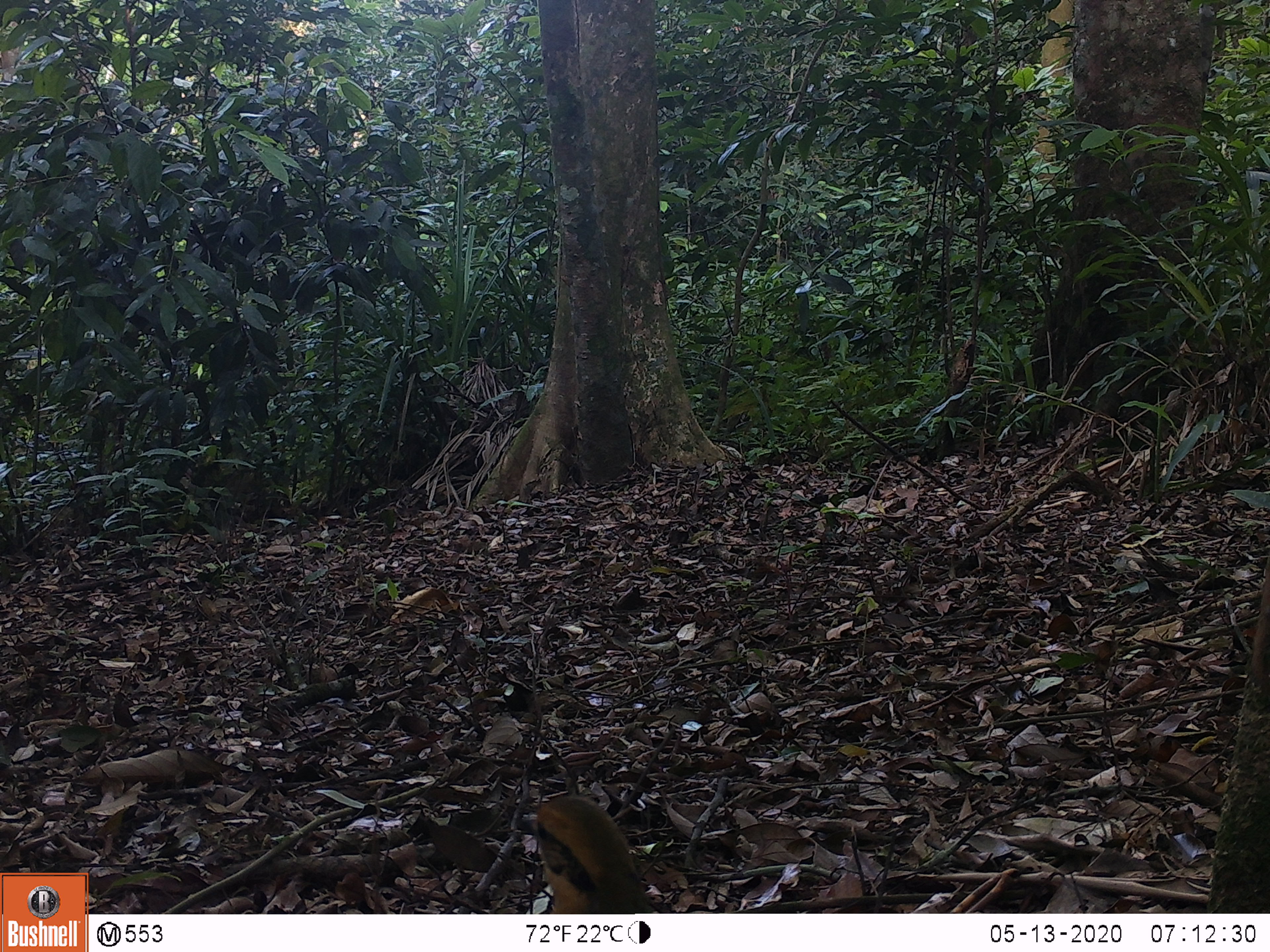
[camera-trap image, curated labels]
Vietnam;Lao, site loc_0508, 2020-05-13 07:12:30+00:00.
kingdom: Animalia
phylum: Chordata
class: Aves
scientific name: Aves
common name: bird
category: unidentified bird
Unidentified bird (bird) (Aves). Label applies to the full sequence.